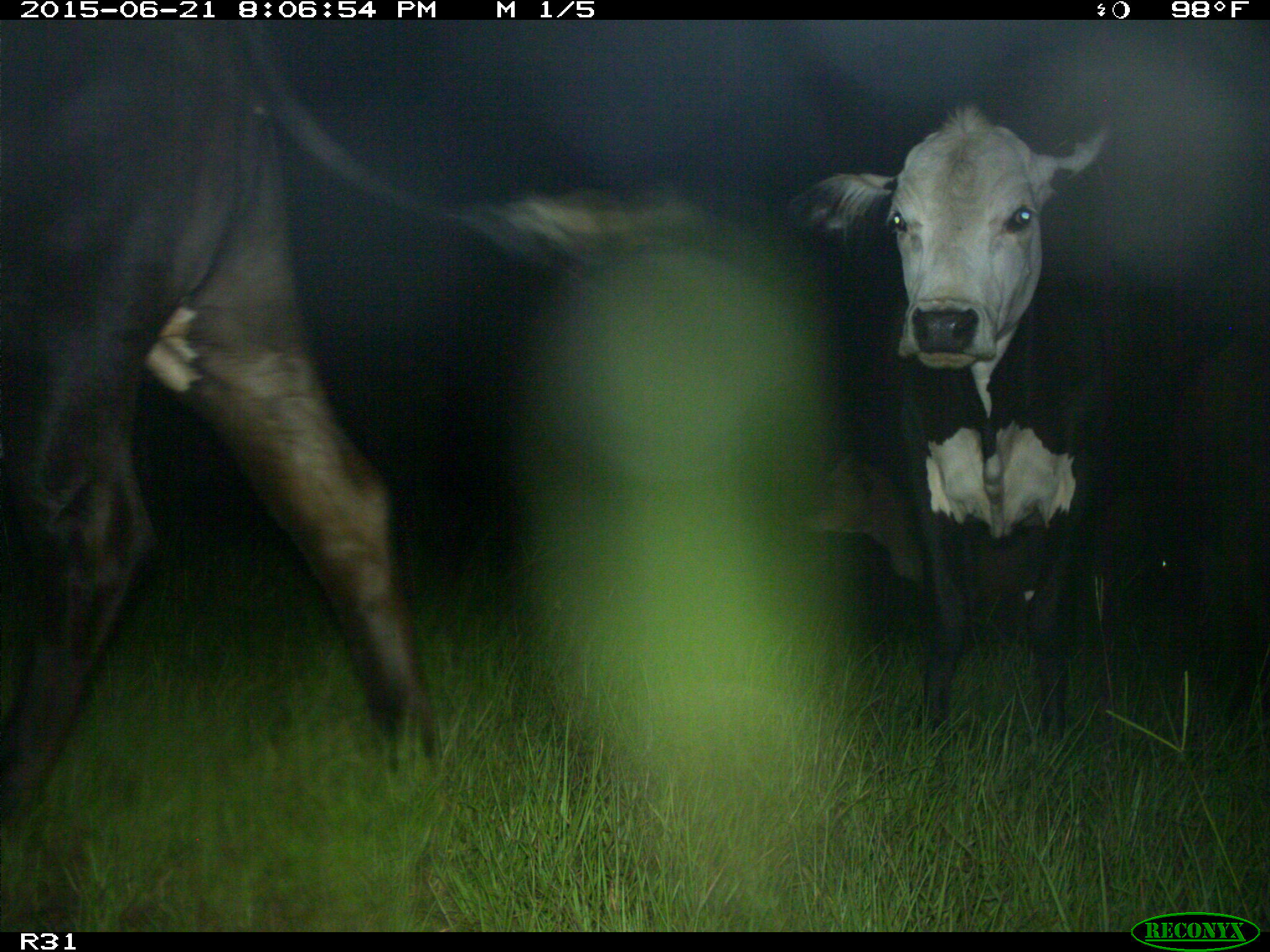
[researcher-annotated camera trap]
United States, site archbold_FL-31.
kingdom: Animalia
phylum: Chordata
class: Mammalia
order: Artiodactyla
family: Bovidae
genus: Bos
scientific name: Bos taurus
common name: domestic cow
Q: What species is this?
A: Bos taurus (domestic cow).